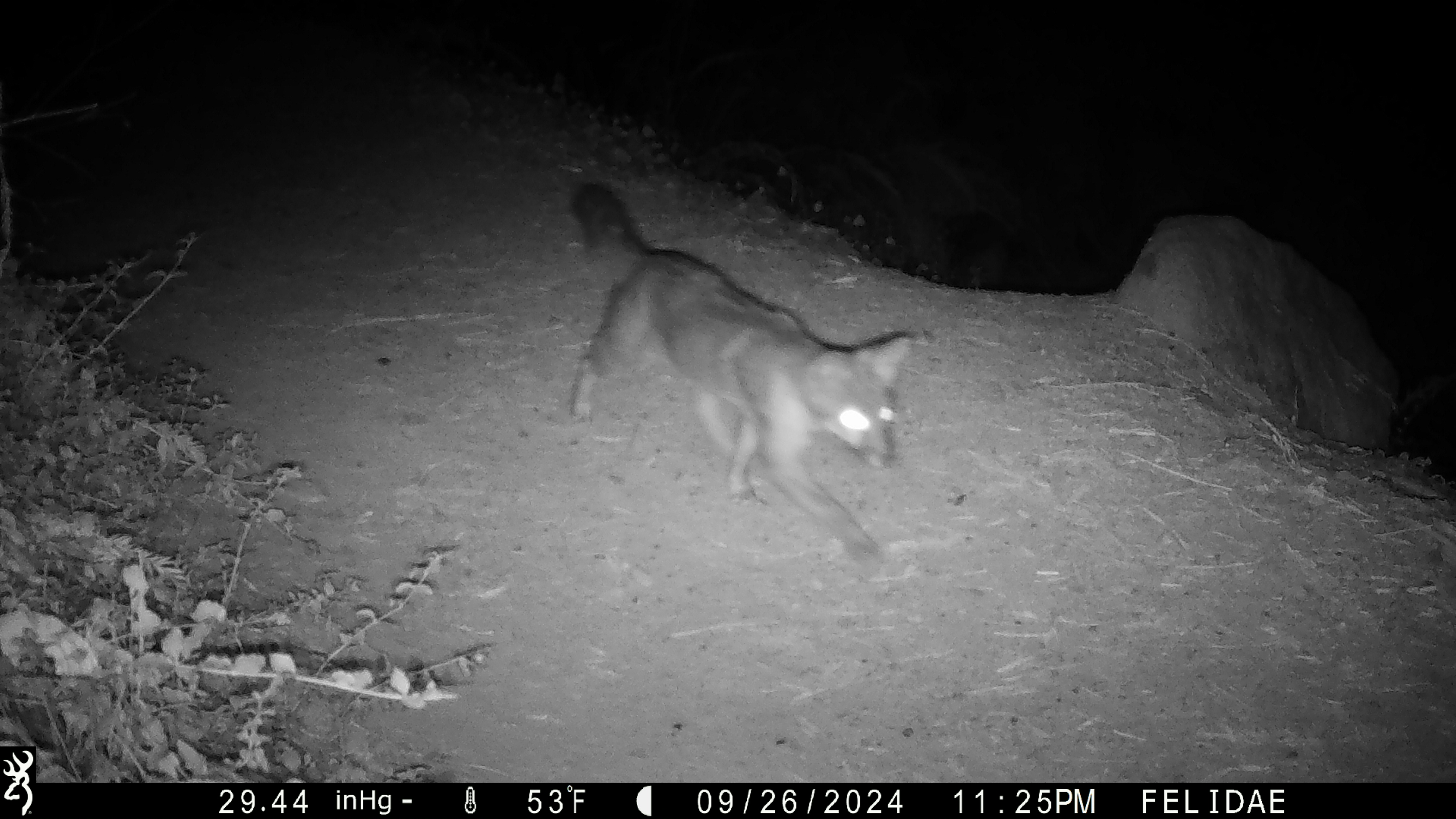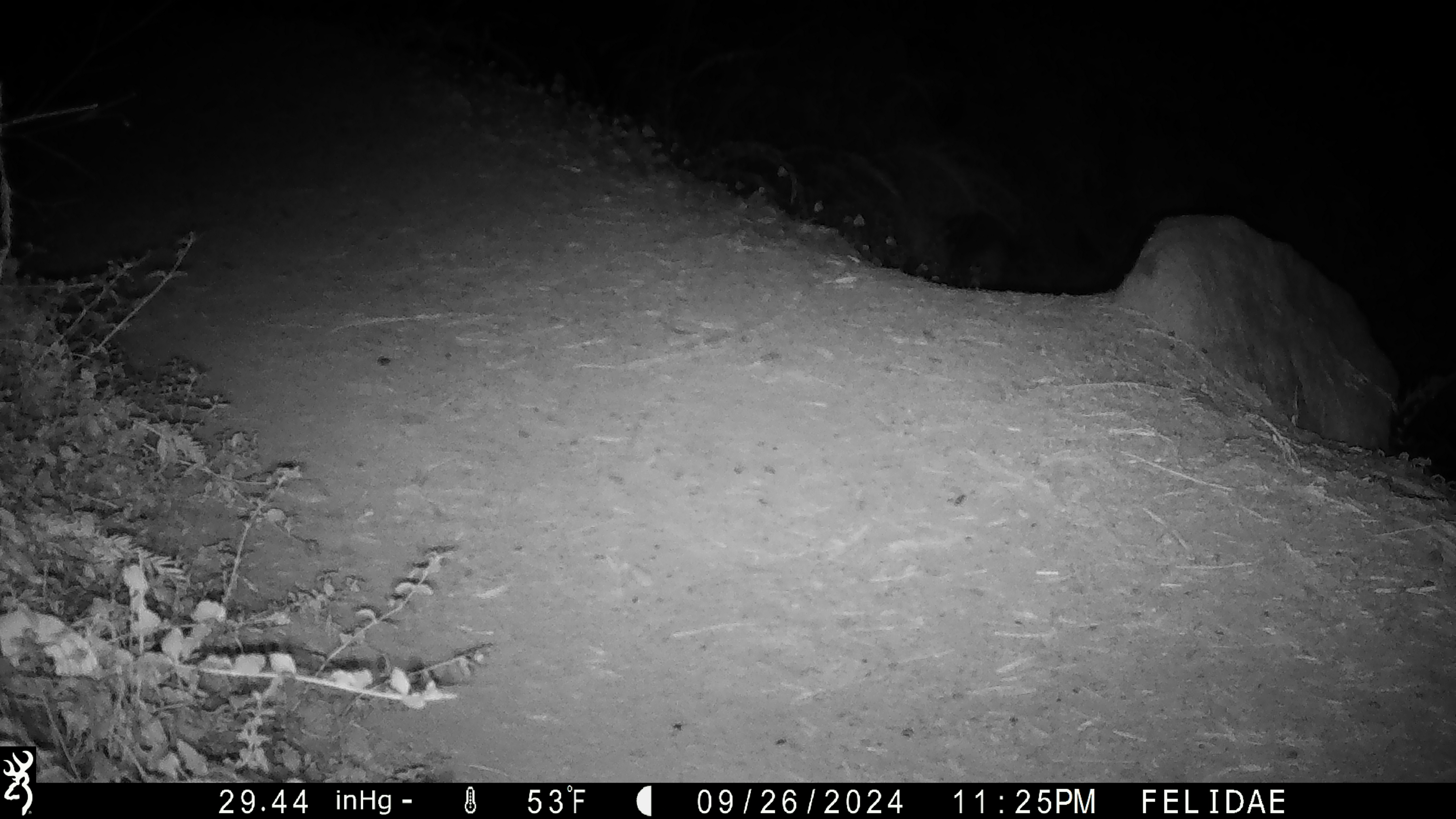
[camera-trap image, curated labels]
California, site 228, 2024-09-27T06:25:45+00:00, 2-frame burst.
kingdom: Animalia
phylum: Chordata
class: Mammalia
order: Carnivora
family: Canidae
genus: Urocyon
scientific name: Urocyon cinereoargenteus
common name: gray fox